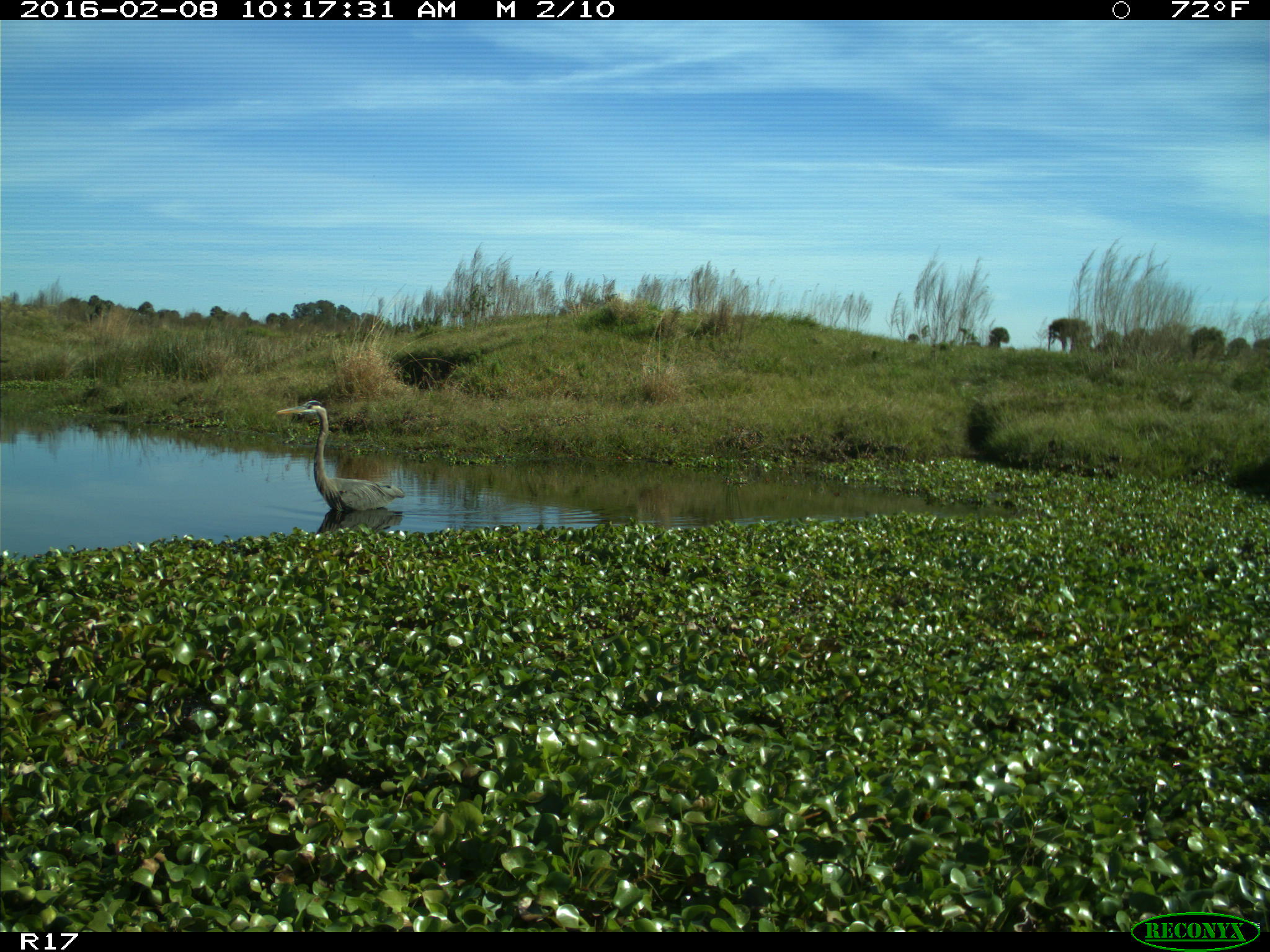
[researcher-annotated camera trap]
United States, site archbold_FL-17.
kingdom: Animalia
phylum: Chordata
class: Aves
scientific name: Aves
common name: birds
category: unidentified bird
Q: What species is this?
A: Unidentified bird (birds) (Aves).